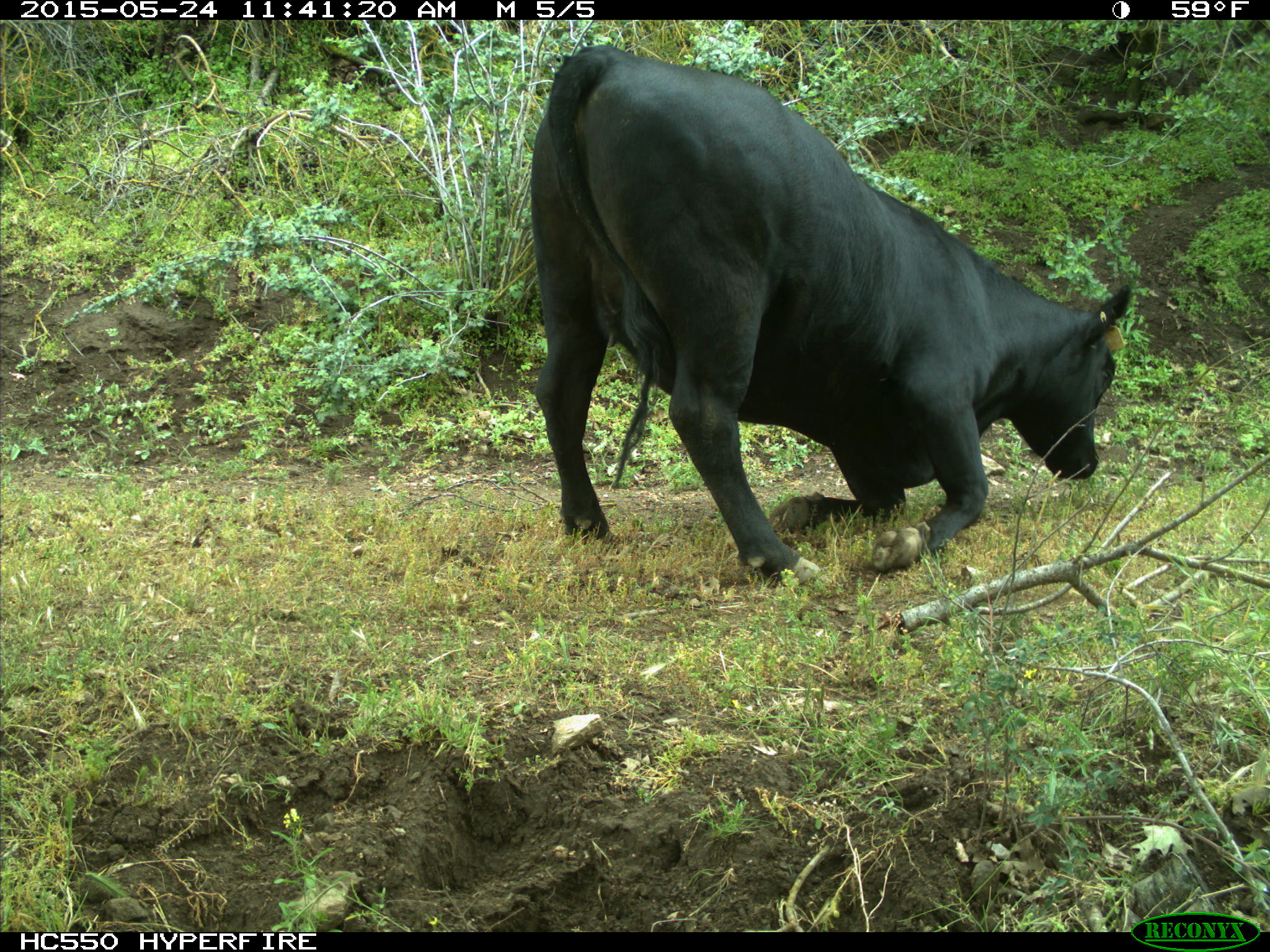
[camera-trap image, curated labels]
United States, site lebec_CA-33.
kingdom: Animalia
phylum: Chordata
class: Mammalia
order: Artiodactyla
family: Bovidae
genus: Bos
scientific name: Bos taurus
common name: domestic cow